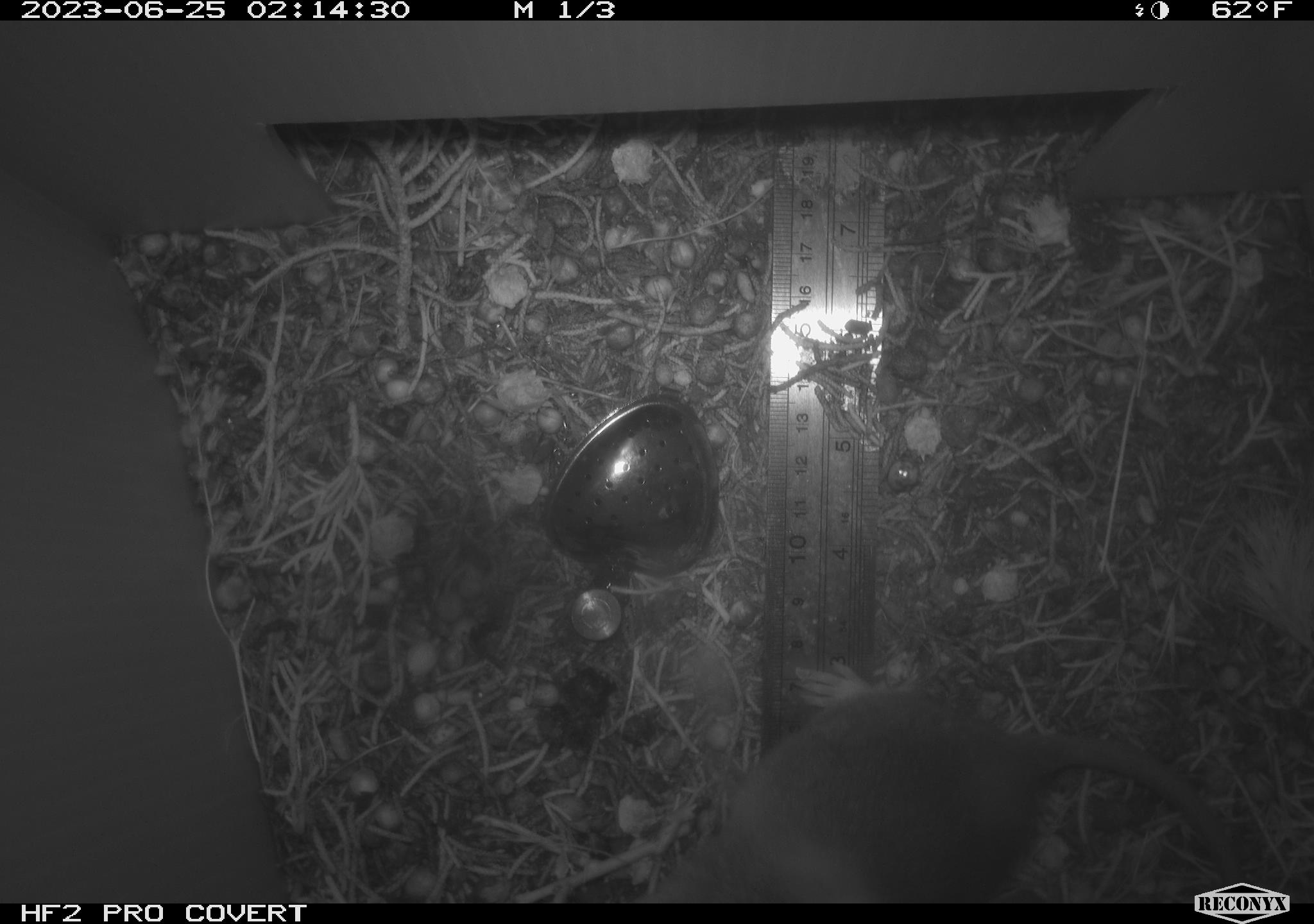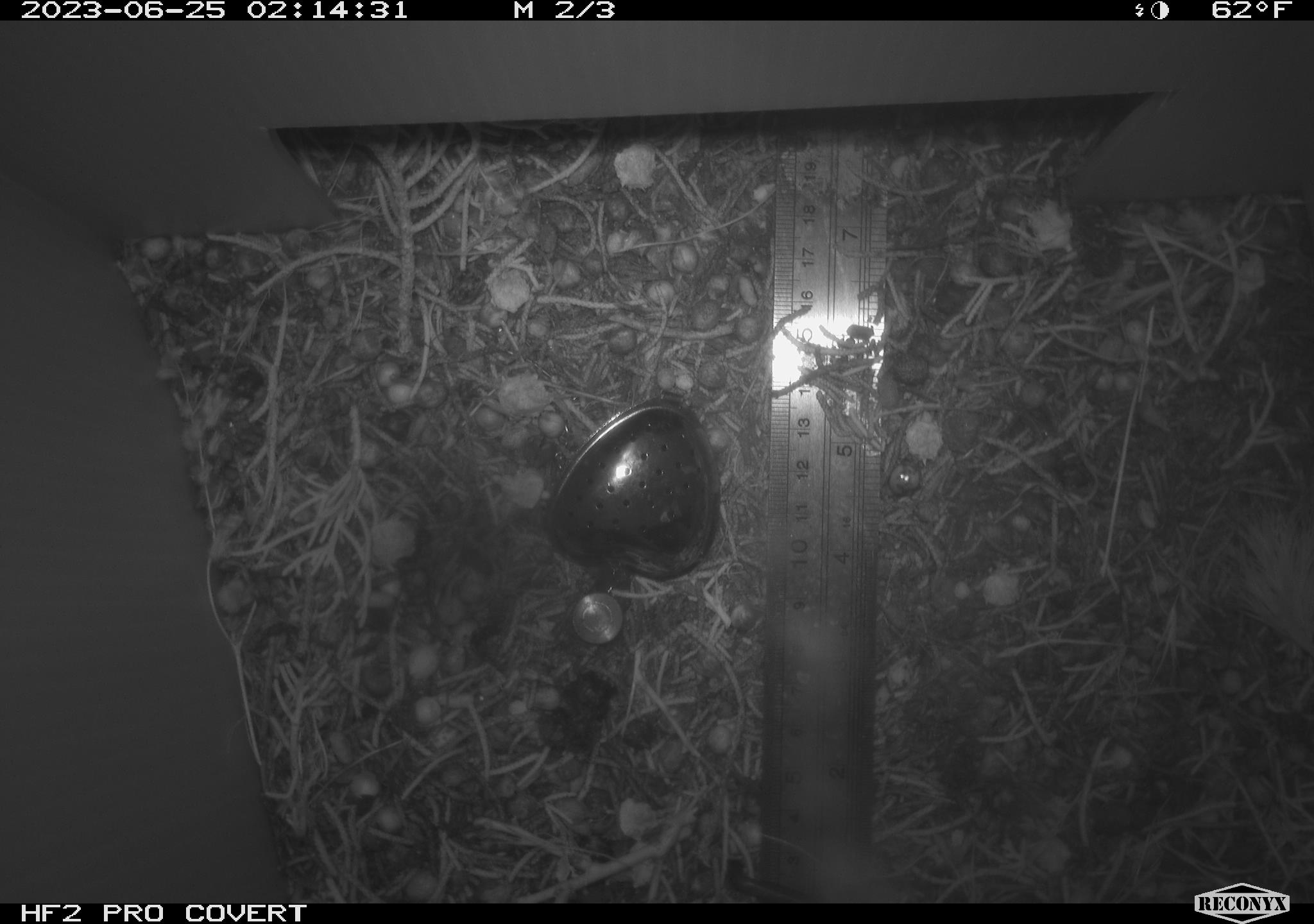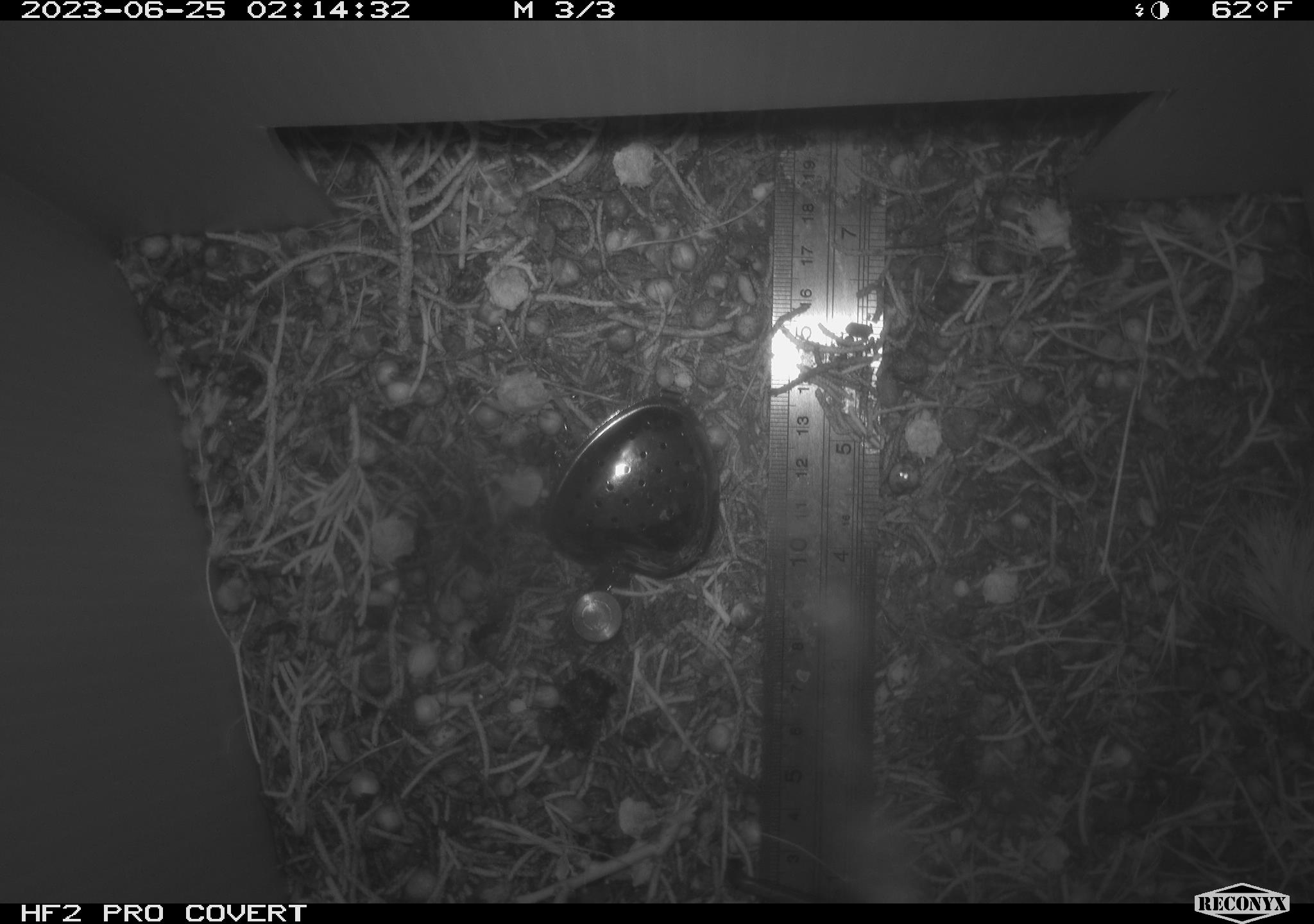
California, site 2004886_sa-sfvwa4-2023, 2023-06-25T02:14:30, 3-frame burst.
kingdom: Animalia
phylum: Chordata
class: Mammalia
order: Rodentia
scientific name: Rodentia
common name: mouse species